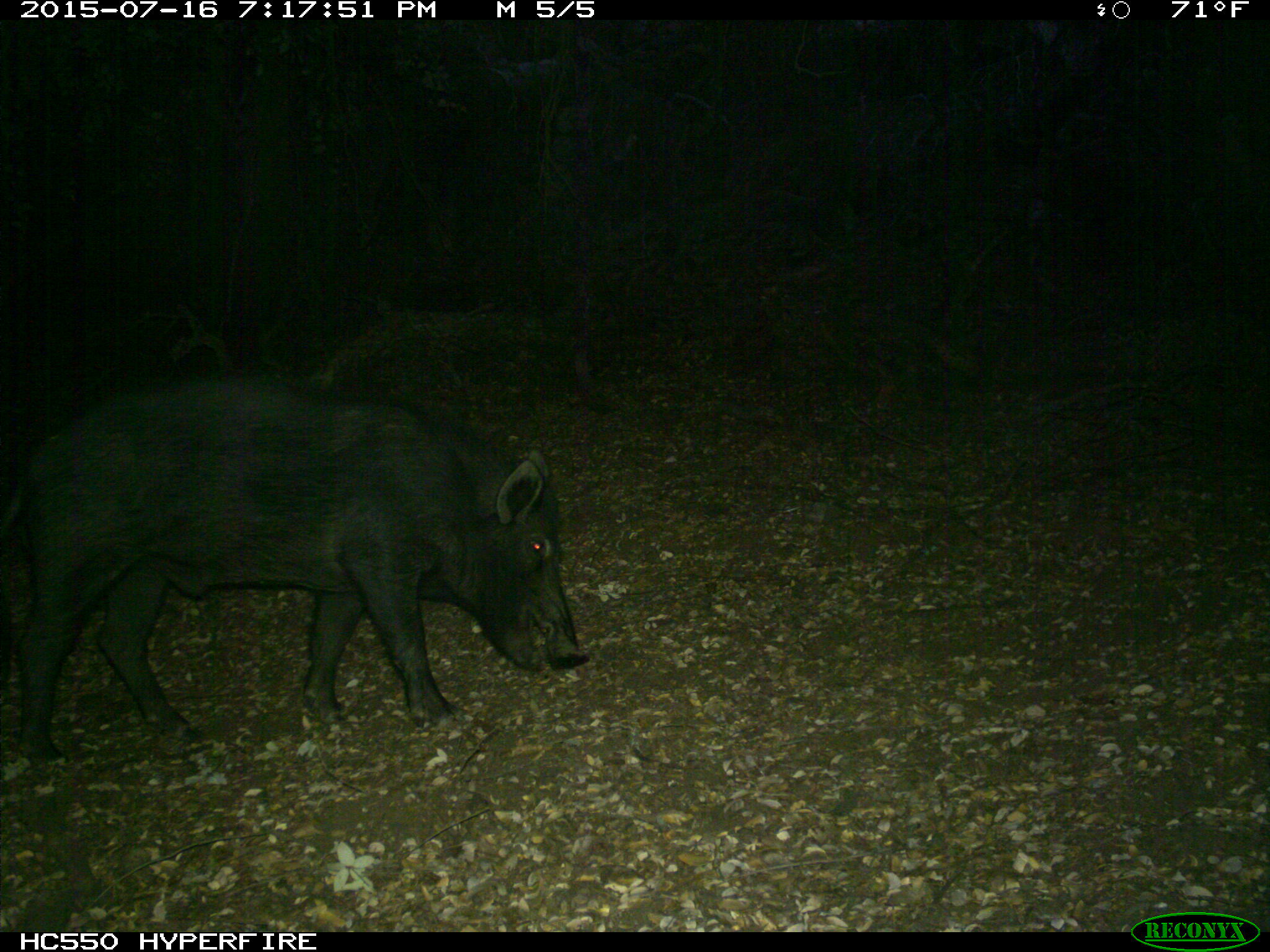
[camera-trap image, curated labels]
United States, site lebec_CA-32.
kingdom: Animalia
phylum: Chordata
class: Mammalia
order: Artiodactyla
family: Suidae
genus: Sus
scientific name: Sus scrofa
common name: wild boar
Sus scrofa (wild boar).